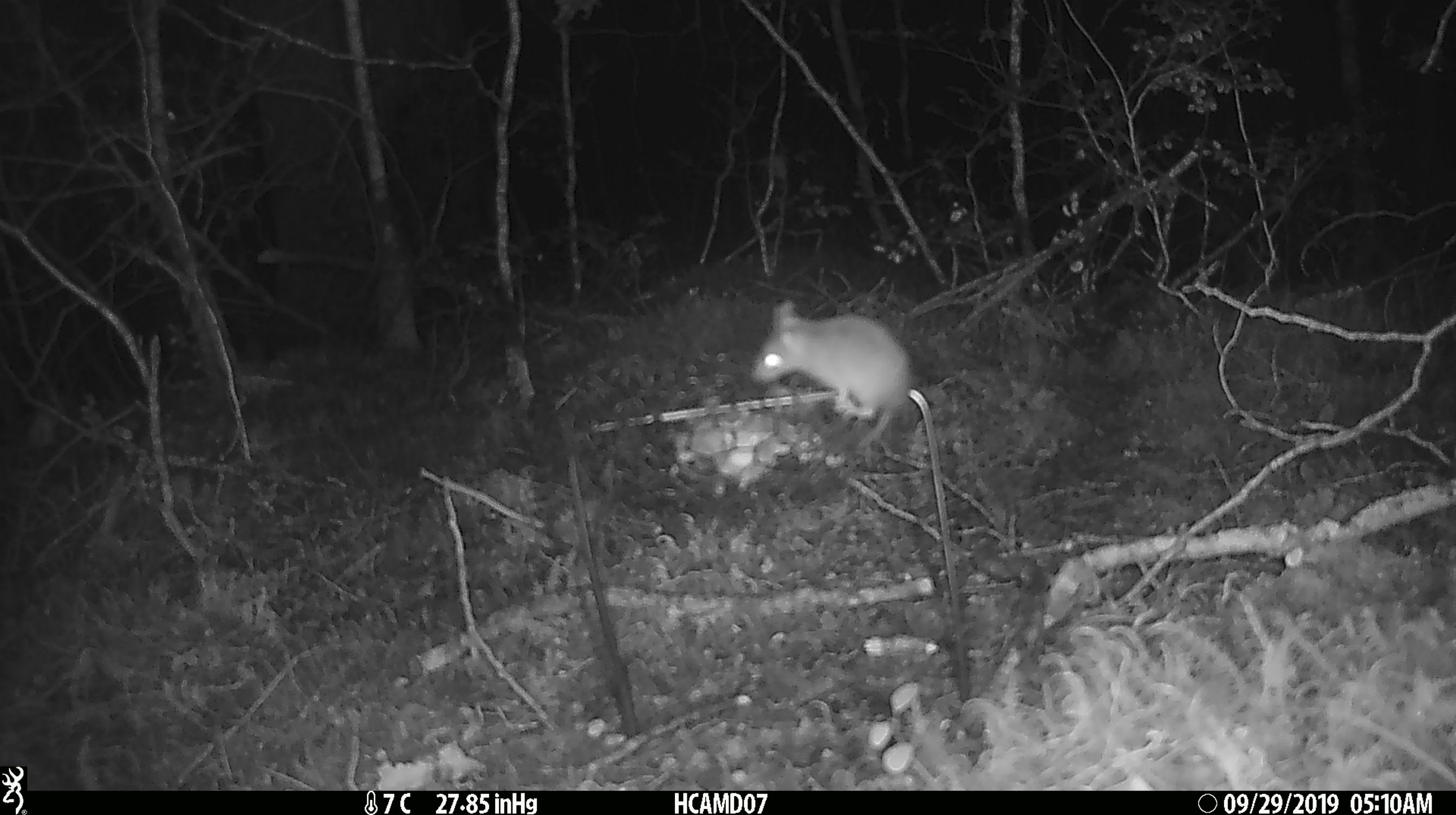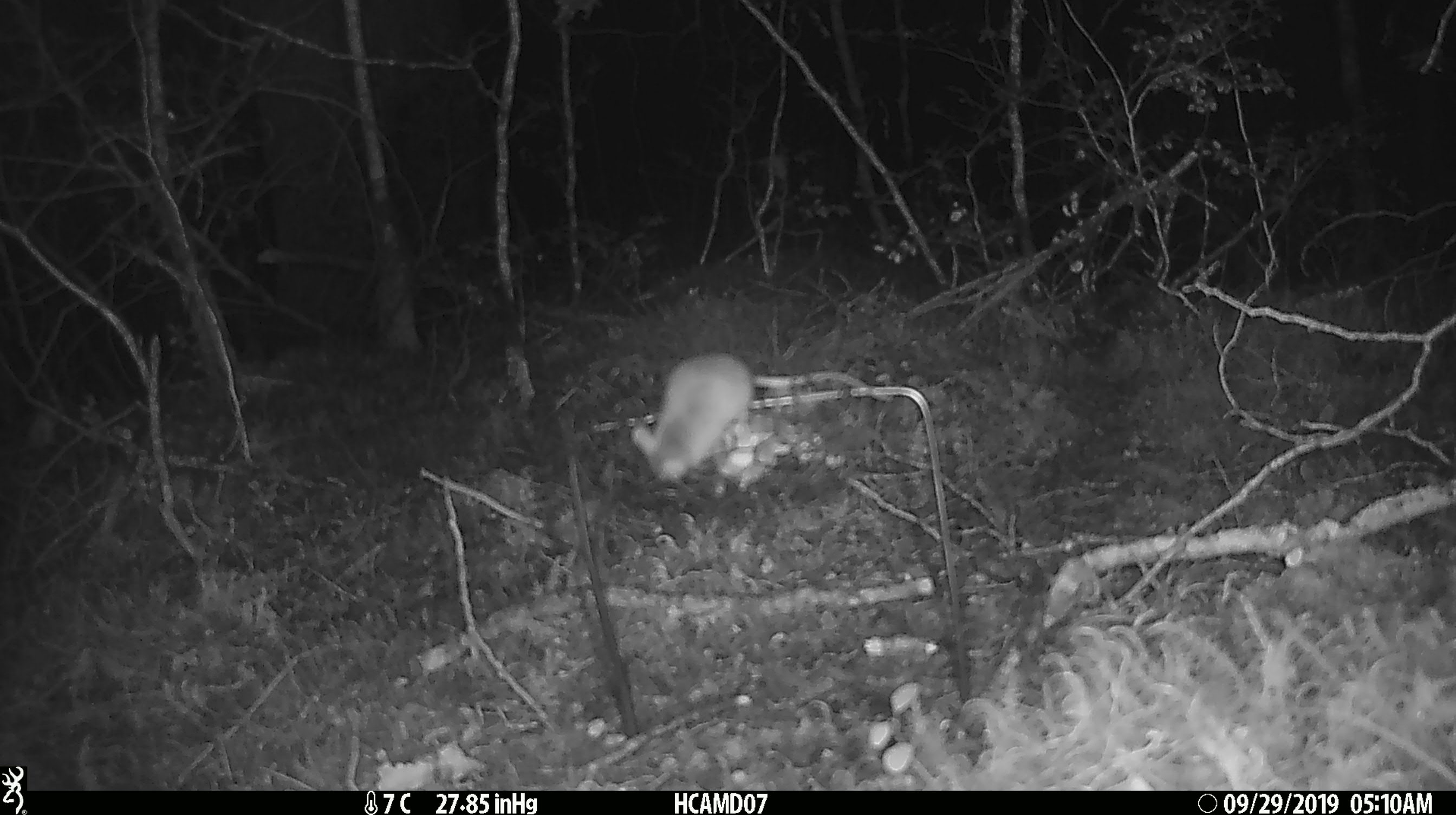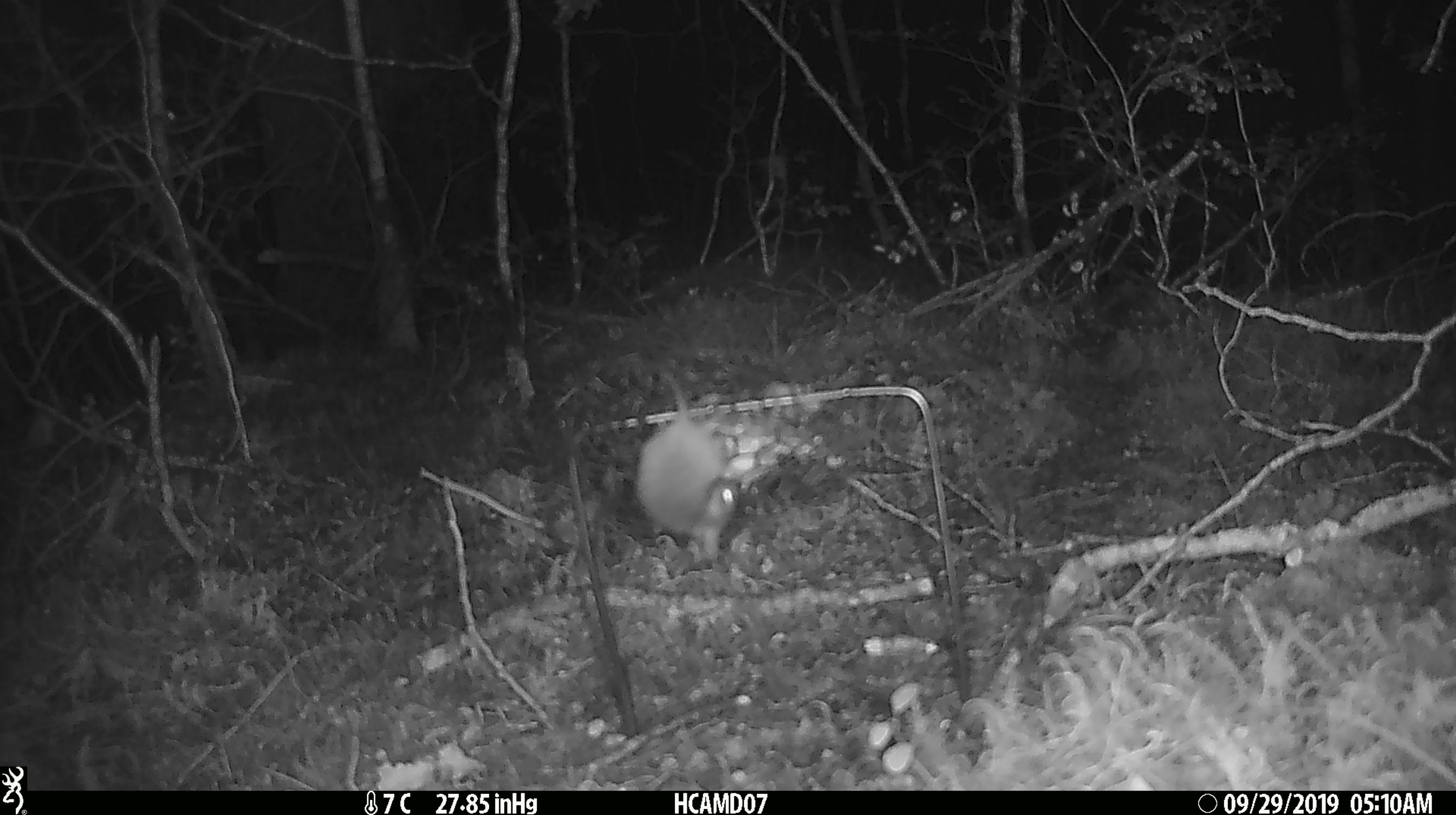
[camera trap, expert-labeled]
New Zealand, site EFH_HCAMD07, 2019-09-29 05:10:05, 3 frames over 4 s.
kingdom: Animalia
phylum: Chordata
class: Mammalia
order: Rodentia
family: Muridae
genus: Mus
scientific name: Mus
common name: mouse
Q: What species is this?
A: Mouse (Mus).